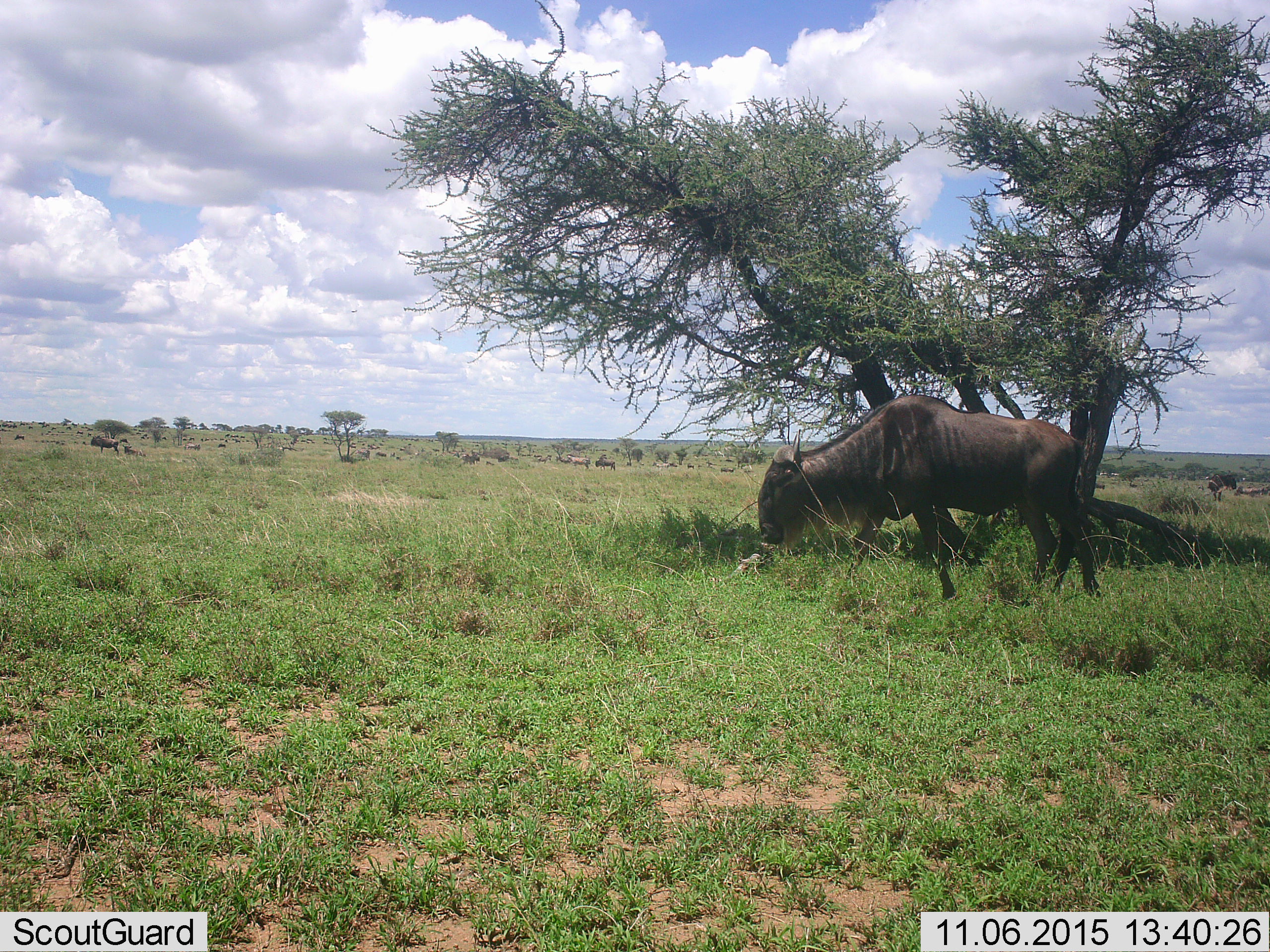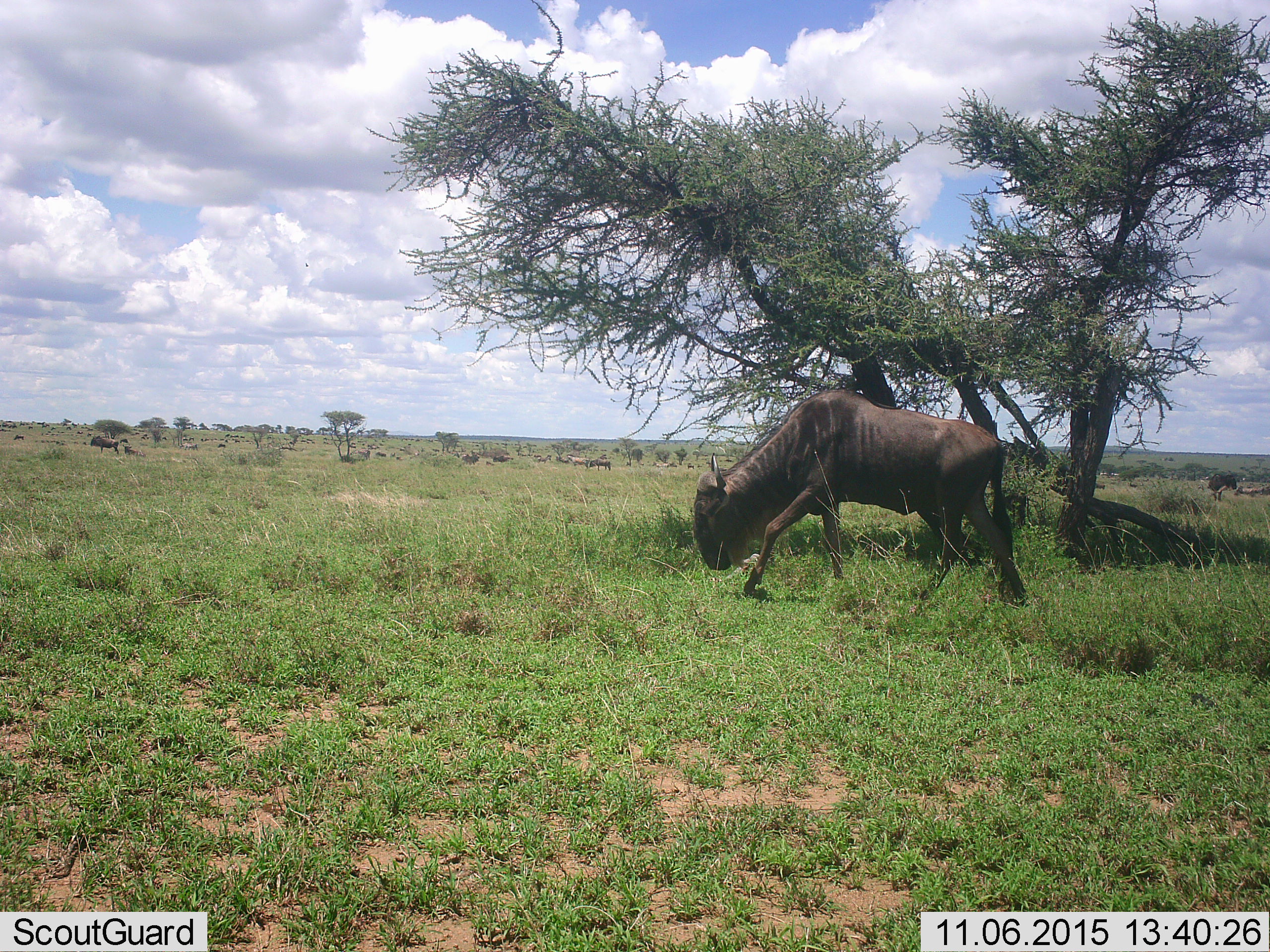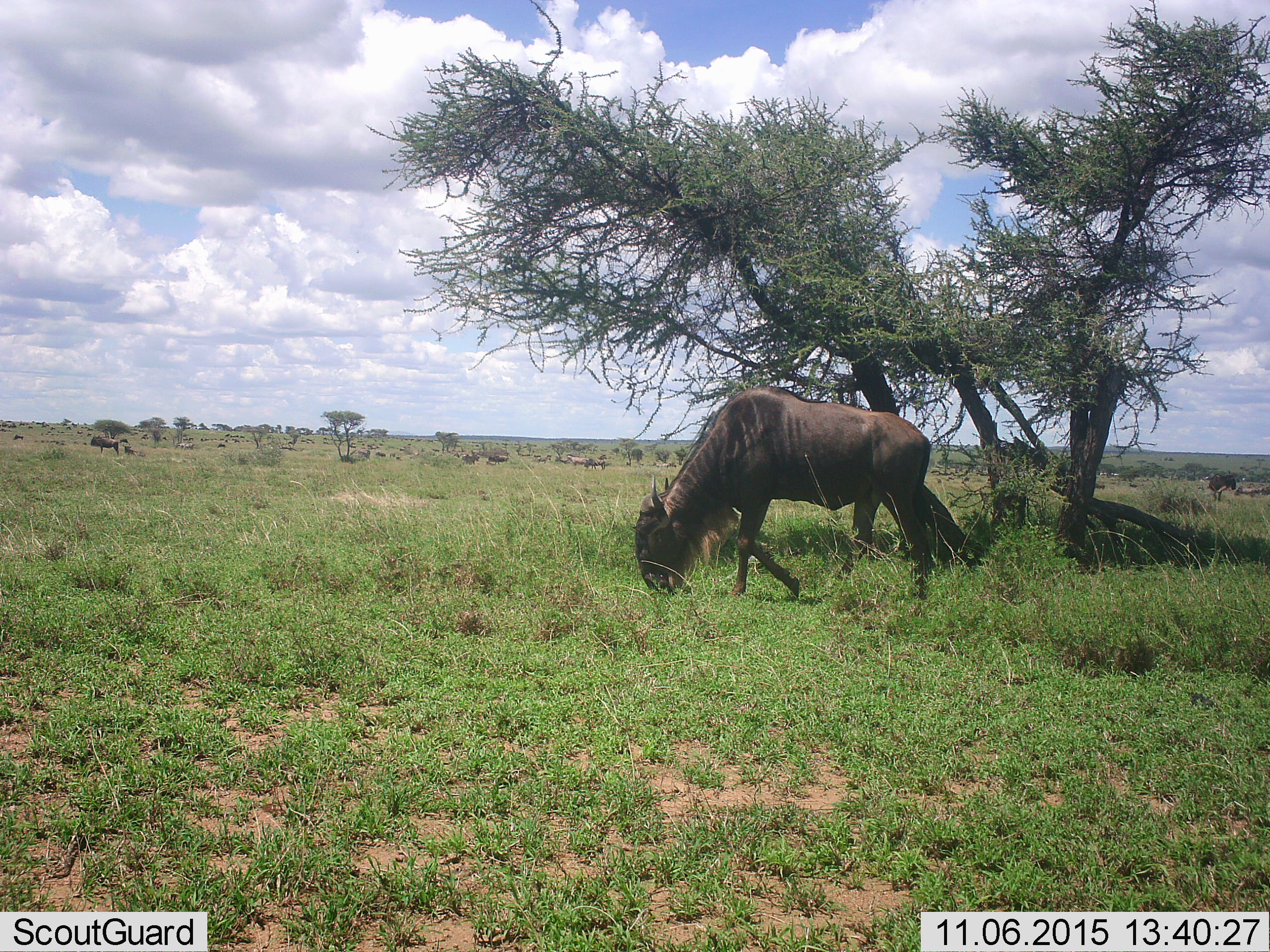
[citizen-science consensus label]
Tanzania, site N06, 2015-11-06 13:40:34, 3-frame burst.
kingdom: Animalia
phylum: Chordata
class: Mammalia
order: Artiodactyla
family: Bovidae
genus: Connochaetes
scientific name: Connochaetes taurinus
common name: blue wildebeest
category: wildebeest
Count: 11-50.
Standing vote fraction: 30%.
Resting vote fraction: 0%.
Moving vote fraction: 80%.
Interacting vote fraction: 0%.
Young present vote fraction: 0%.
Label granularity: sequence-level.